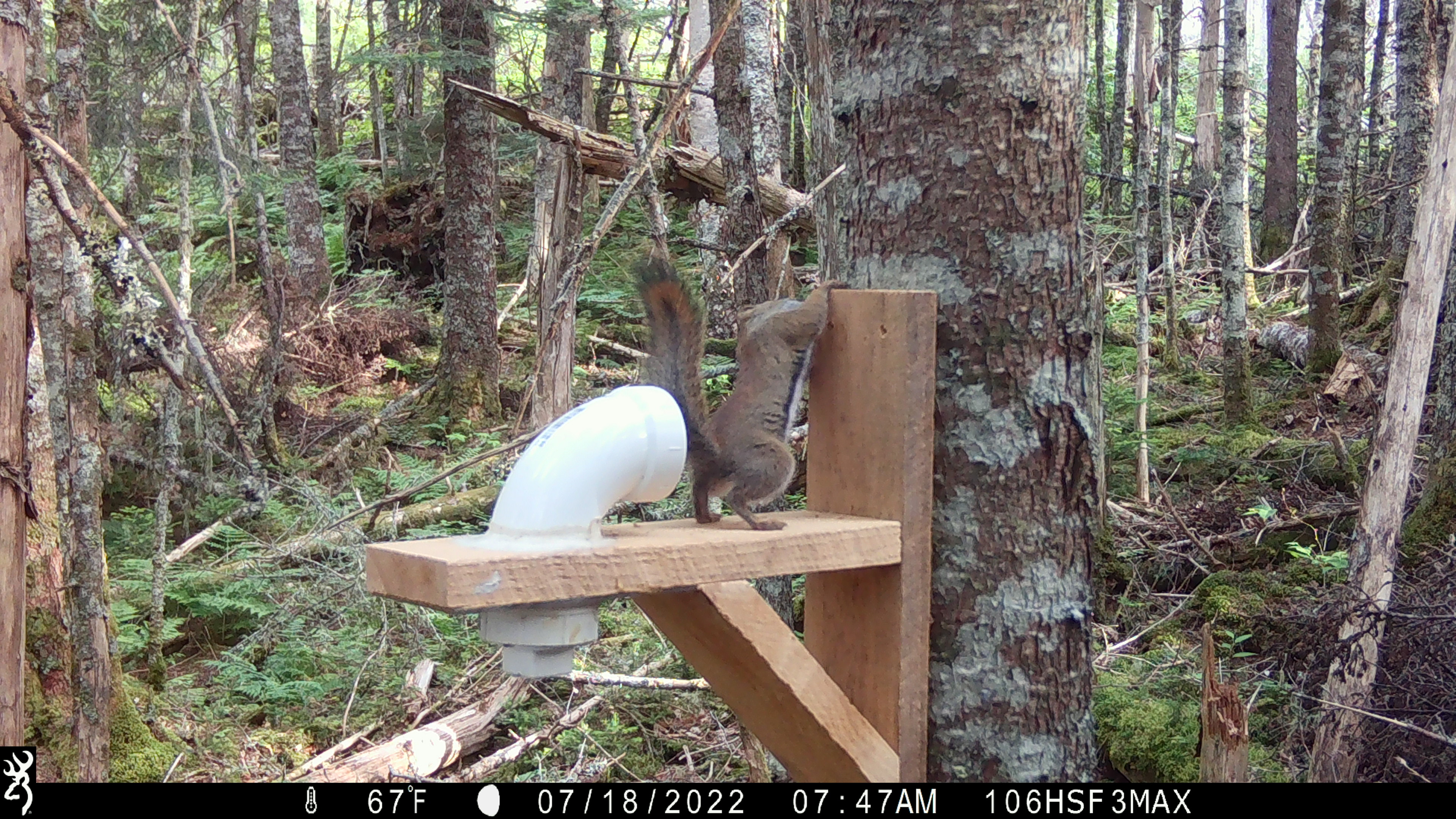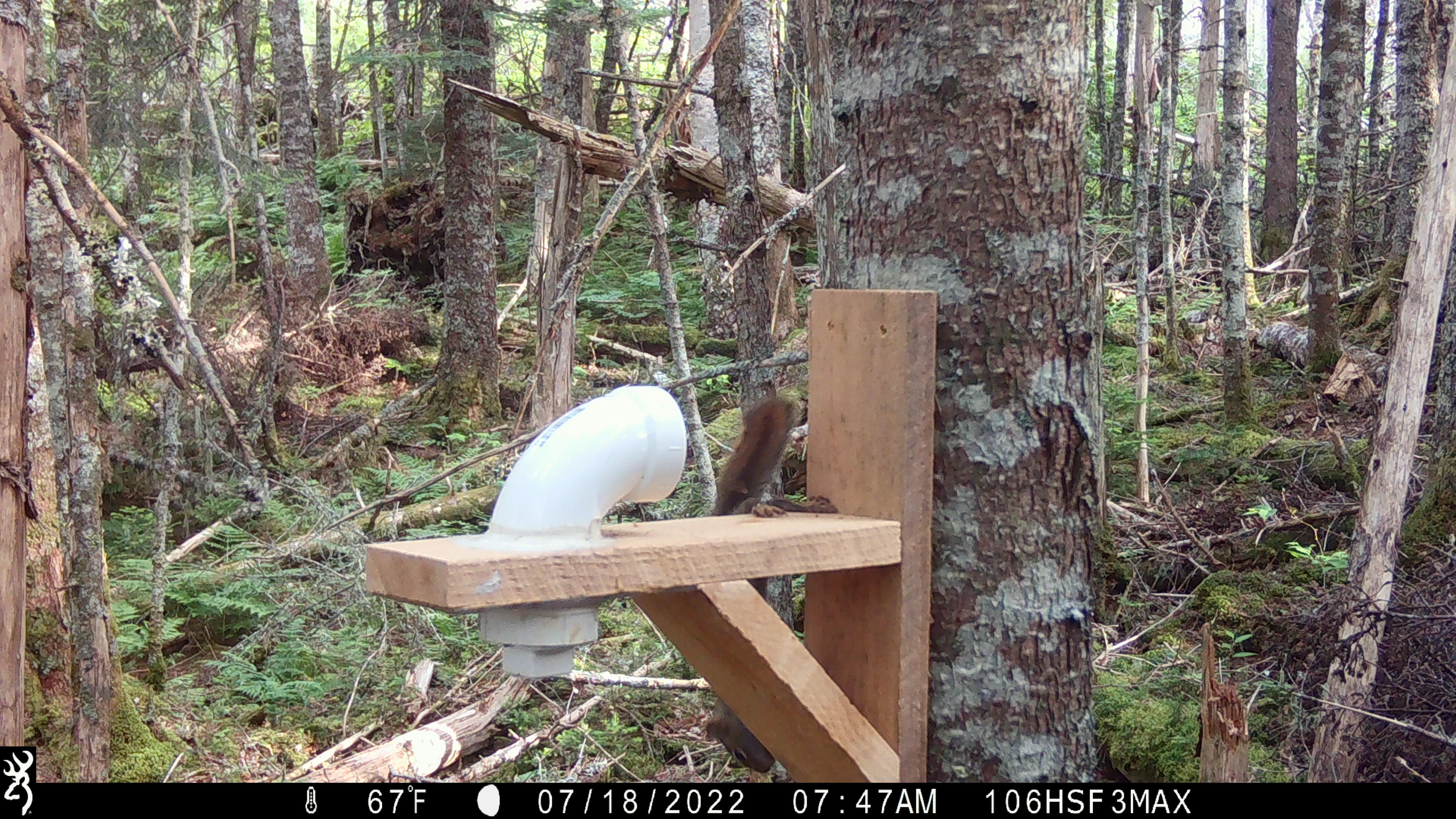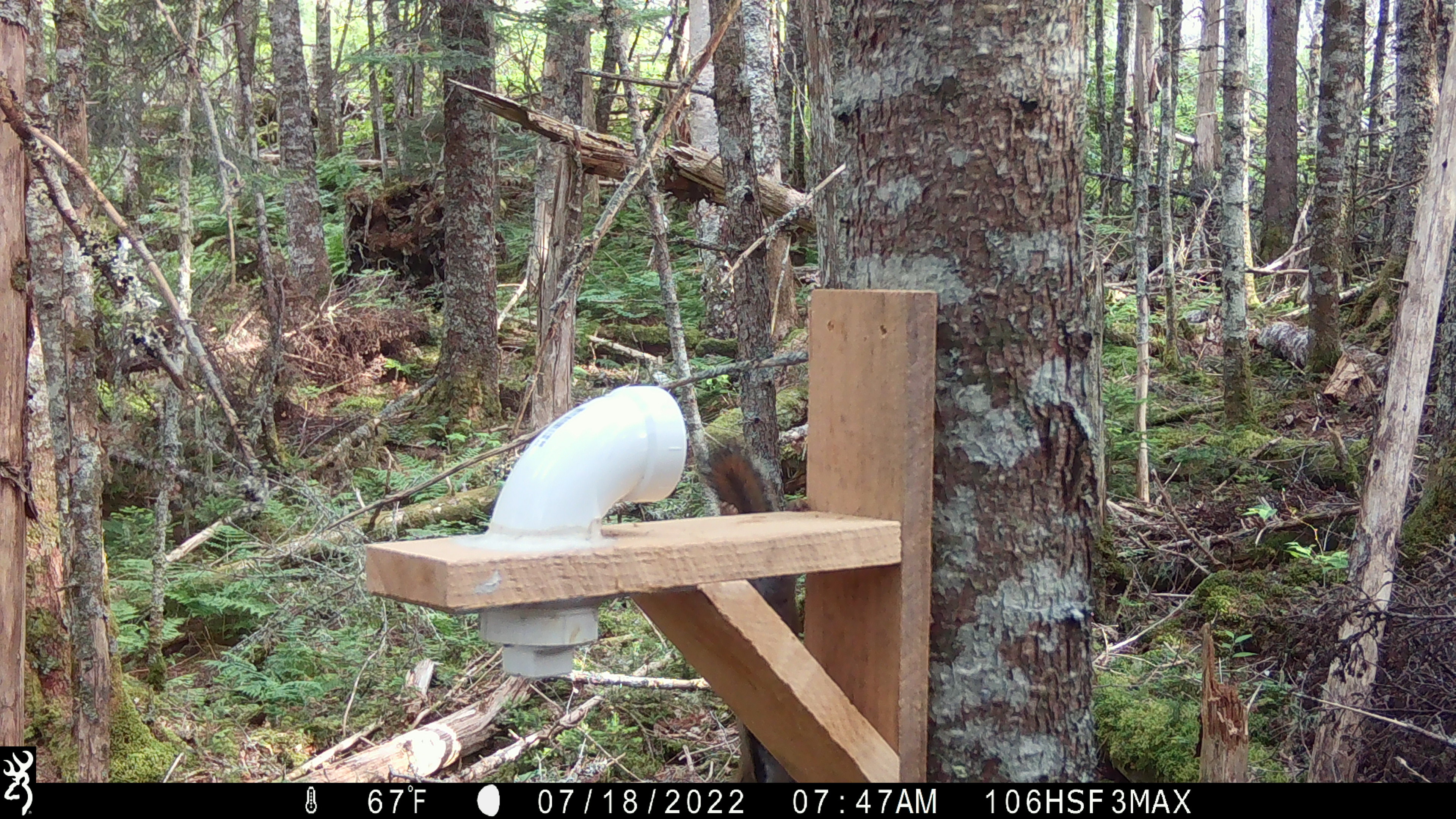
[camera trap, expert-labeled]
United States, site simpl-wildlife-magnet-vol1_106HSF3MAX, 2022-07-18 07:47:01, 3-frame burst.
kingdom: Animalia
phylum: Chordata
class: Mammalia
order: Rodentia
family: Sciuridae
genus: Tamiasciurus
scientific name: Tamiasciurus hudsonicus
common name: red squirrel